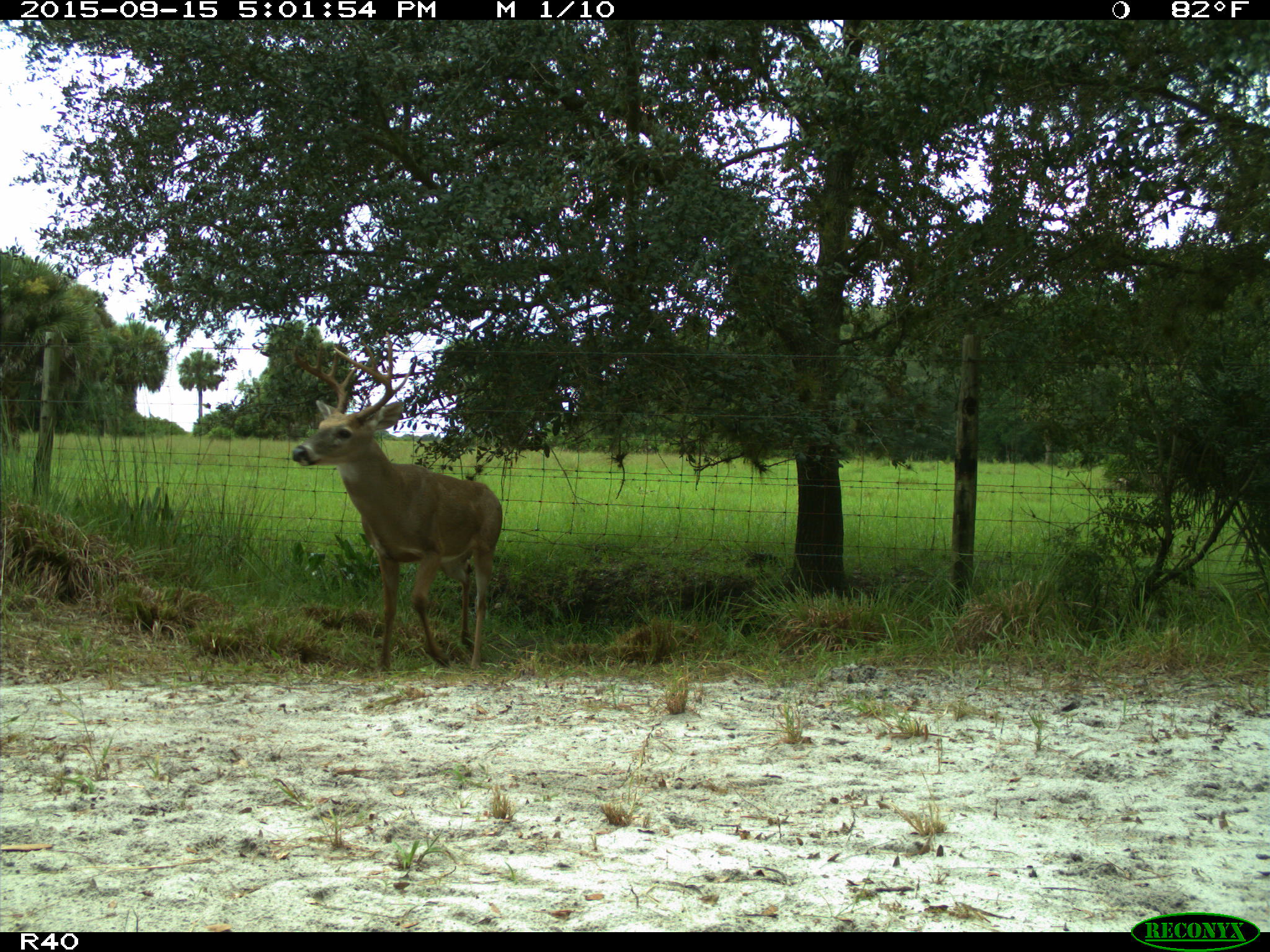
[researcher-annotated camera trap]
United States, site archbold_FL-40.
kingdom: Animalia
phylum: Chordata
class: Mammalia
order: Artiodactyla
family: Cervidae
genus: Odocoileus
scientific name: Odocoileus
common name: deer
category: unidentified deer